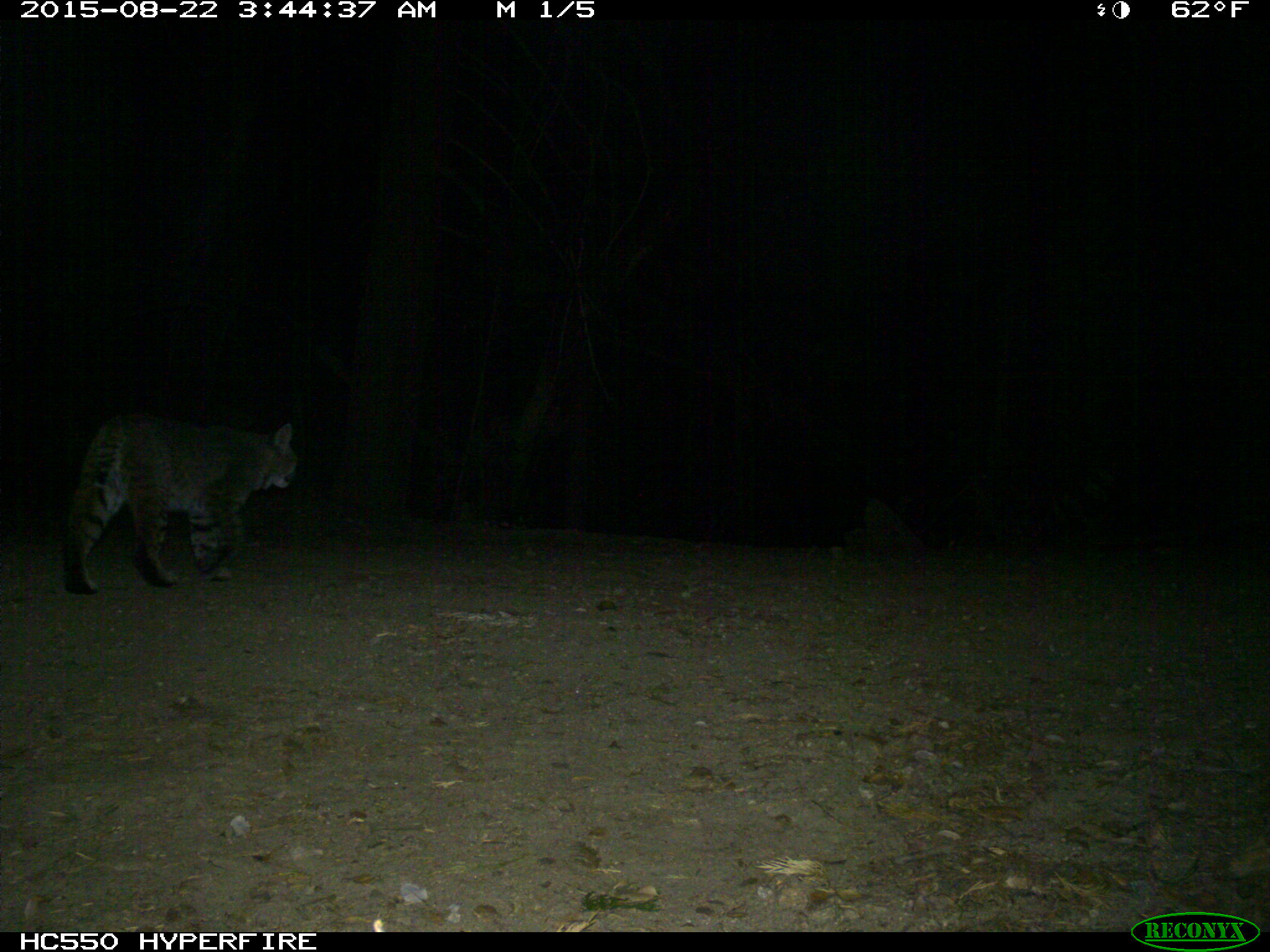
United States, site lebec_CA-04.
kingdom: Animalia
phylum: Chordata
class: Mammalia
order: Carnivora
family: Felidae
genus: Lynx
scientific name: Lynx rufus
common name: bobcat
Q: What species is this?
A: Lynx rufus (bobcat).